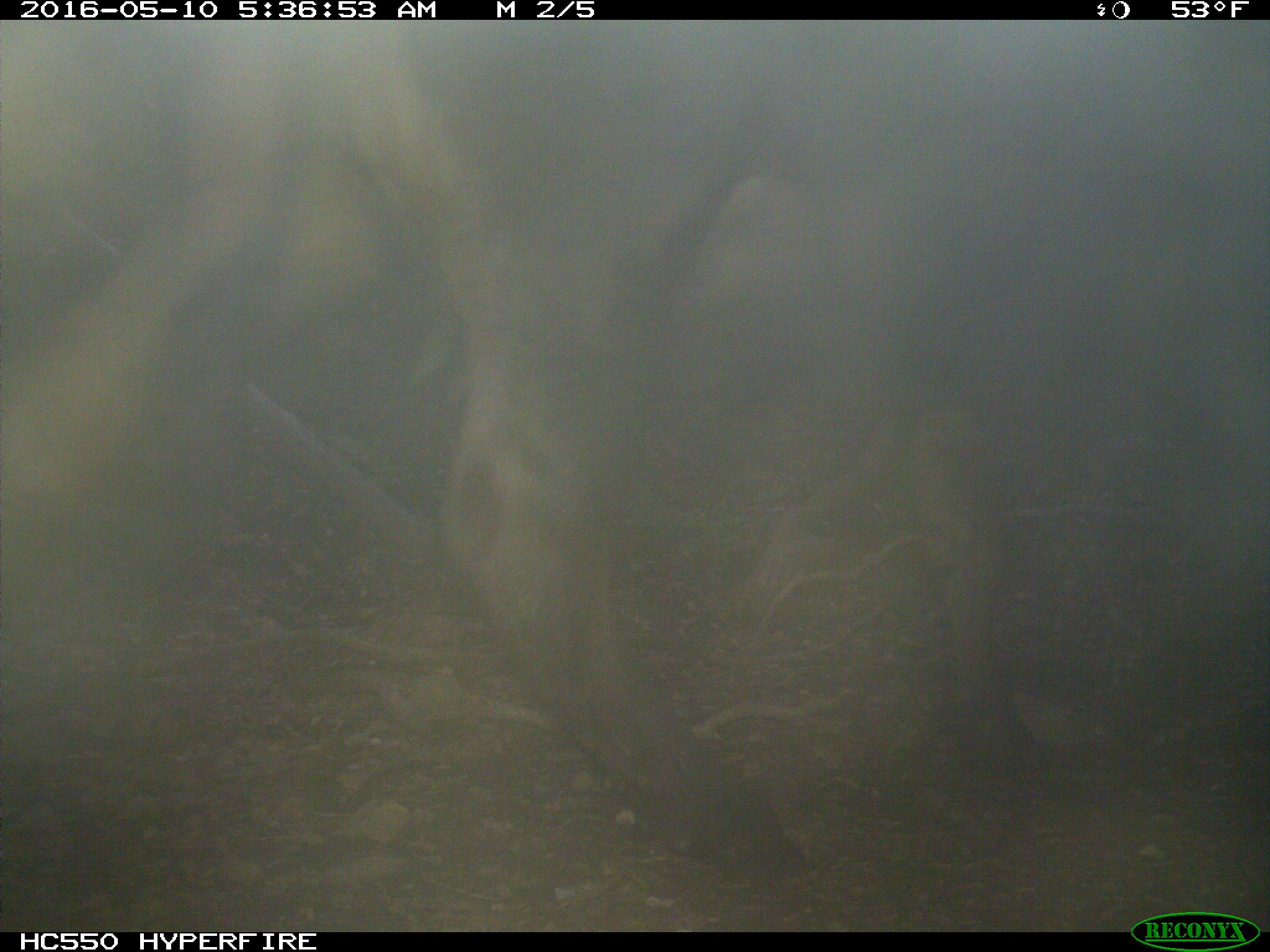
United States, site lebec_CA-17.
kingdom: Animalia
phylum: Chordata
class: Mammalia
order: Artiodactyla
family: Bovidae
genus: Bos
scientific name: Bos taurus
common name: domestic cow